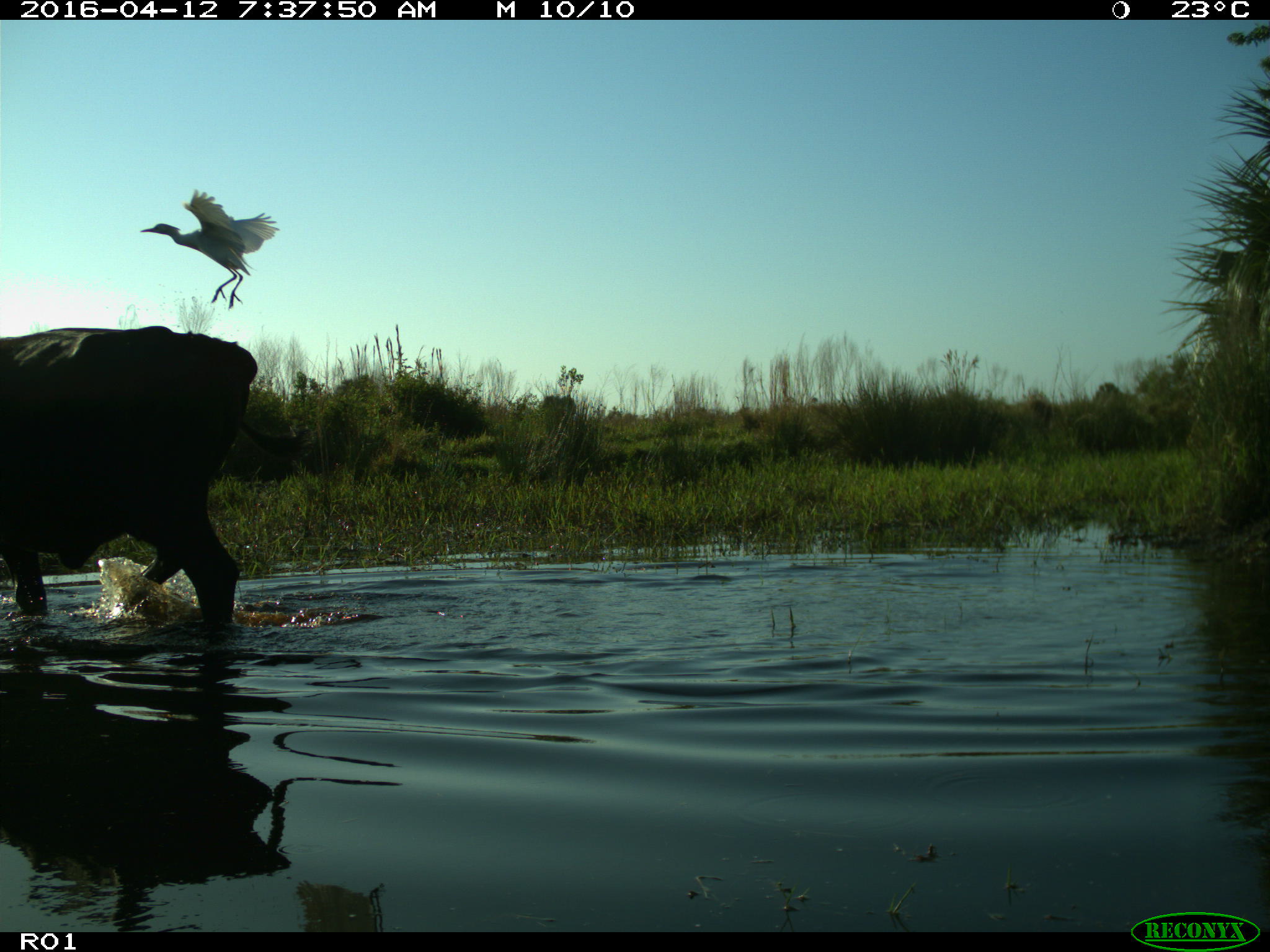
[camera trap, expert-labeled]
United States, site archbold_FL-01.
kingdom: Animalia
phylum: Chordata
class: Mammalia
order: Artiodactyla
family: Bovidae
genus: Bos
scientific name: Bos taurus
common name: domestic cow